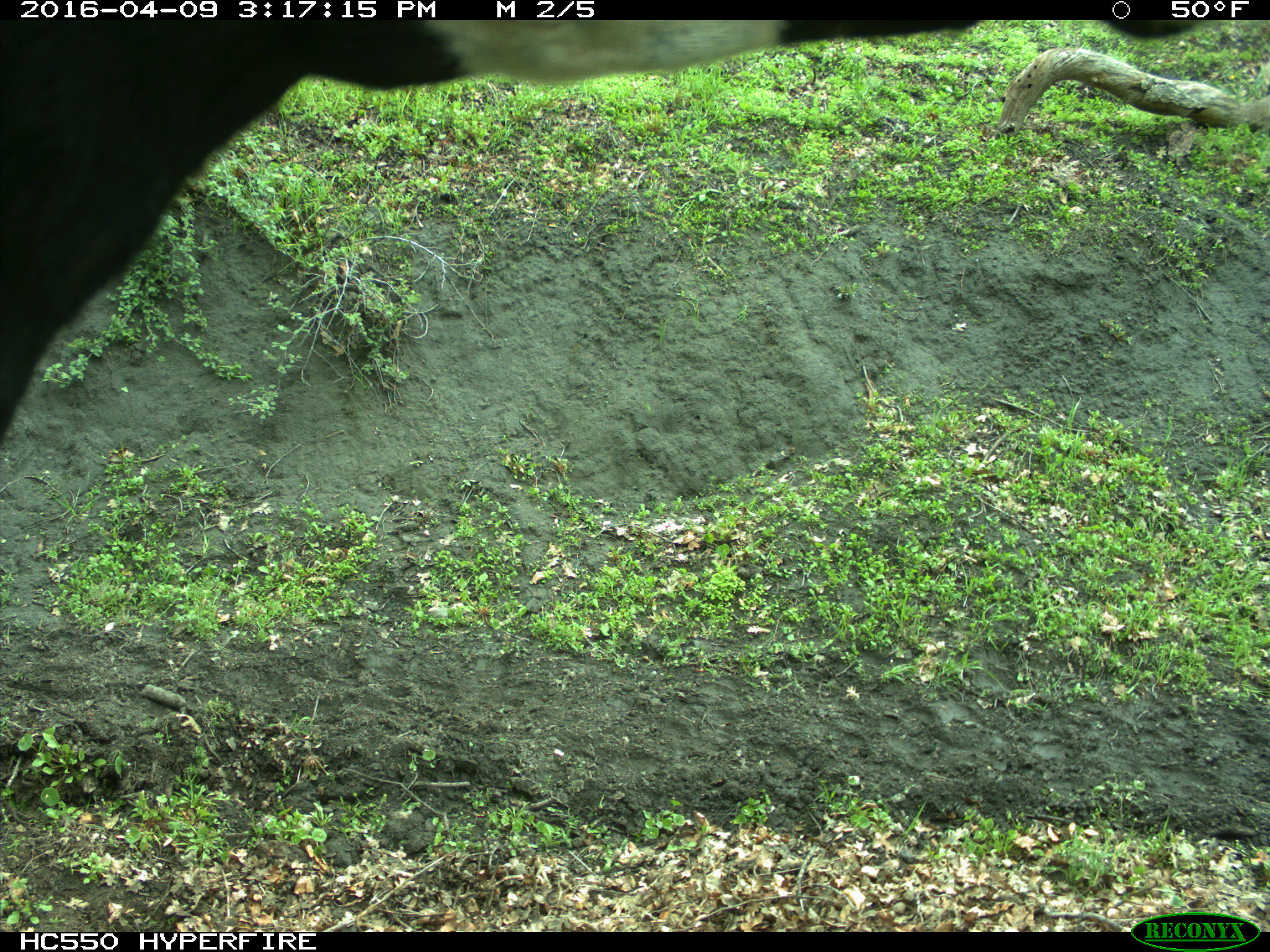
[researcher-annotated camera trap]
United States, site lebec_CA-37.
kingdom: Animalia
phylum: Chordata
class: Mammalia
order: Artiodactyla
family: Bovidae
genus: Bos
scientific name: Bos taurus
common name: domestic cow